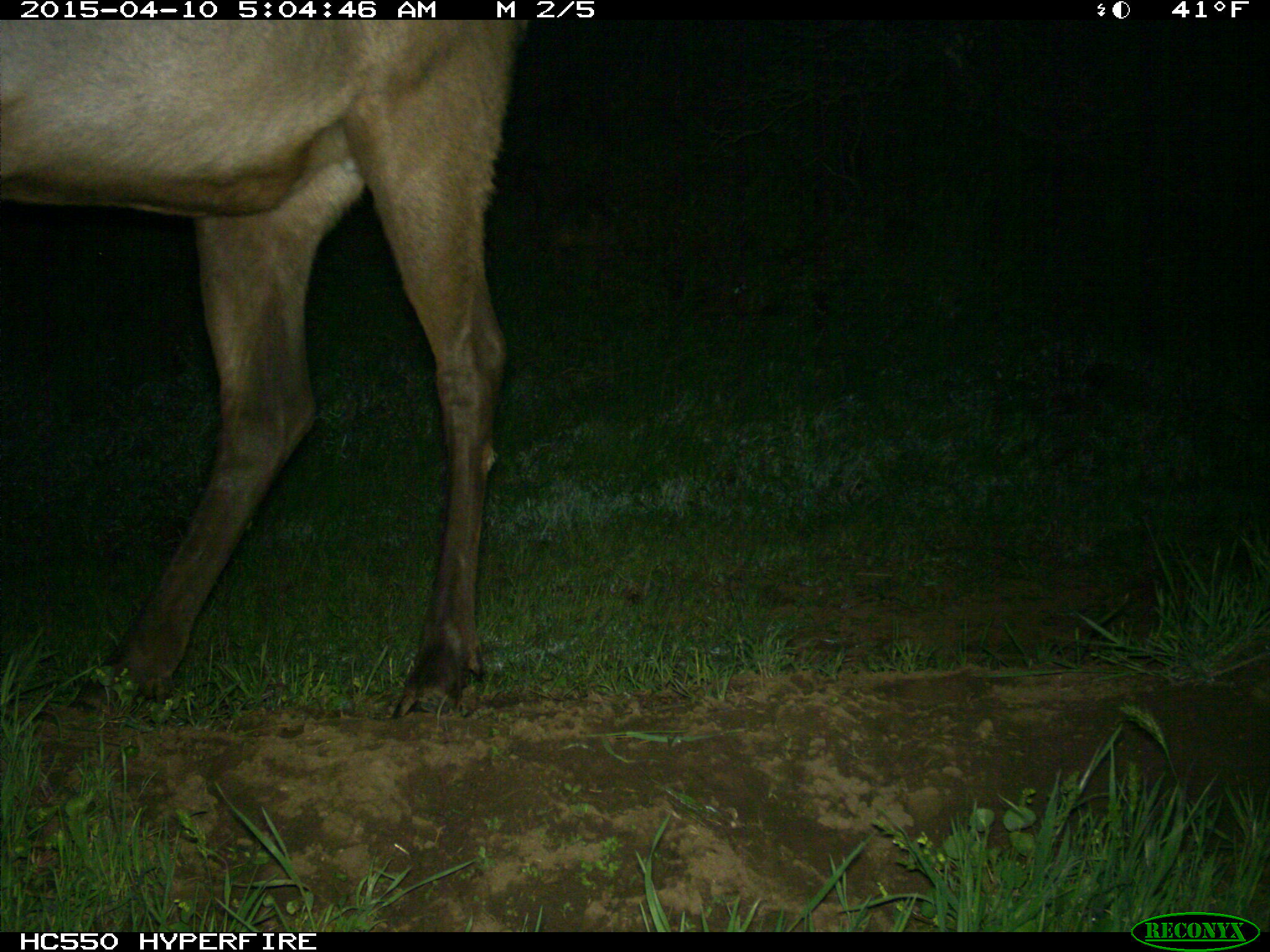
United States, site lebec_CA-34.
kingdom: Animalia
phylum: Chordata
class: Mammalia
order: Artiodactyla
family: Cervidae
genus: Cervus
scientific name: Cervus canadensis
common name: elk